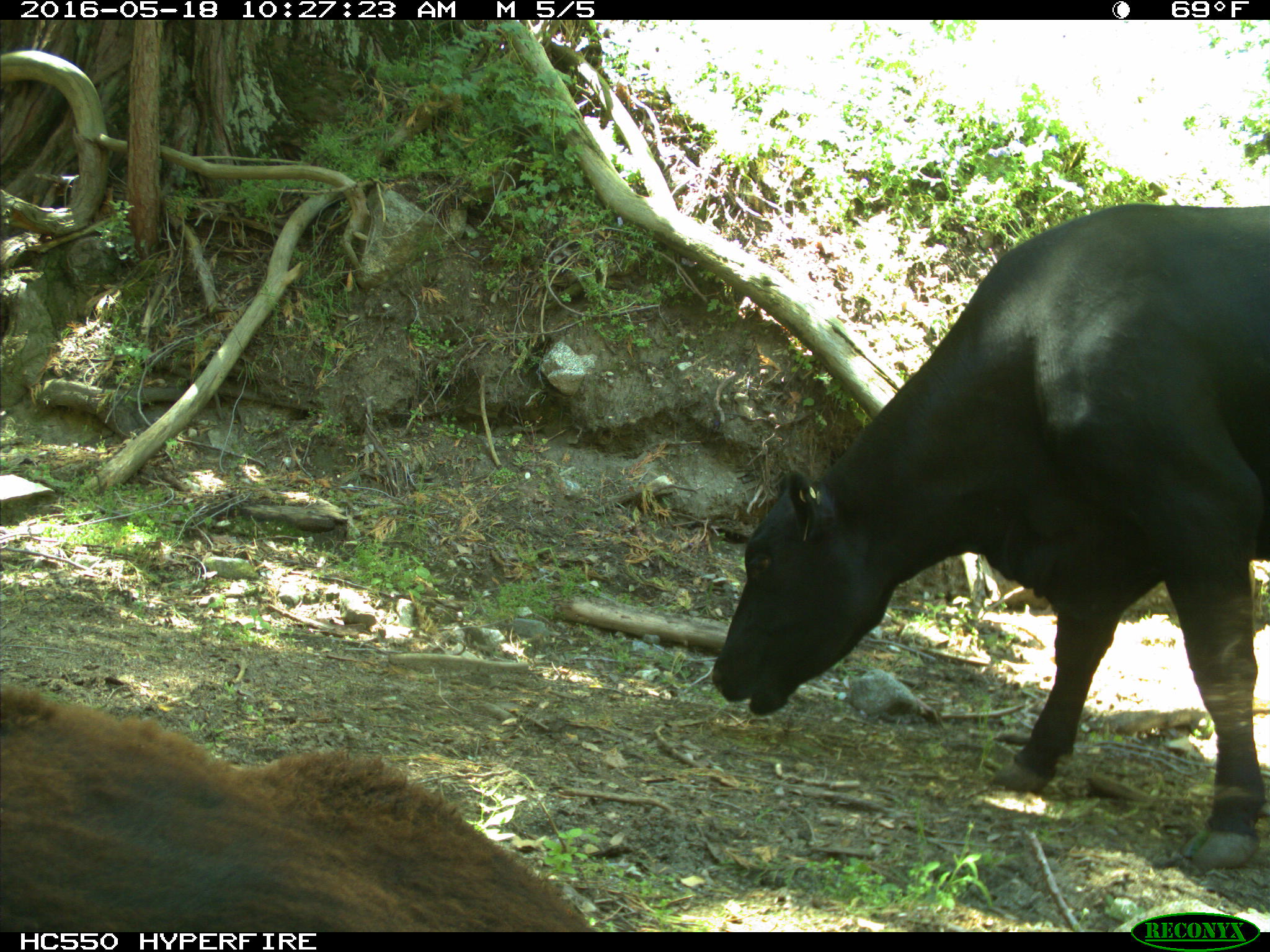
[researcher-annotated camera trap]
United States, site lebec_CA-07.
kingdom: Animalia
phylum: Chordata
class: Mammalia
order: Artiodactyla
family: Bovidae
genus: Bos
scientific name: Bos taurus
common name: domestic cow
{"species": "Bos taurus (domestic cow)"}